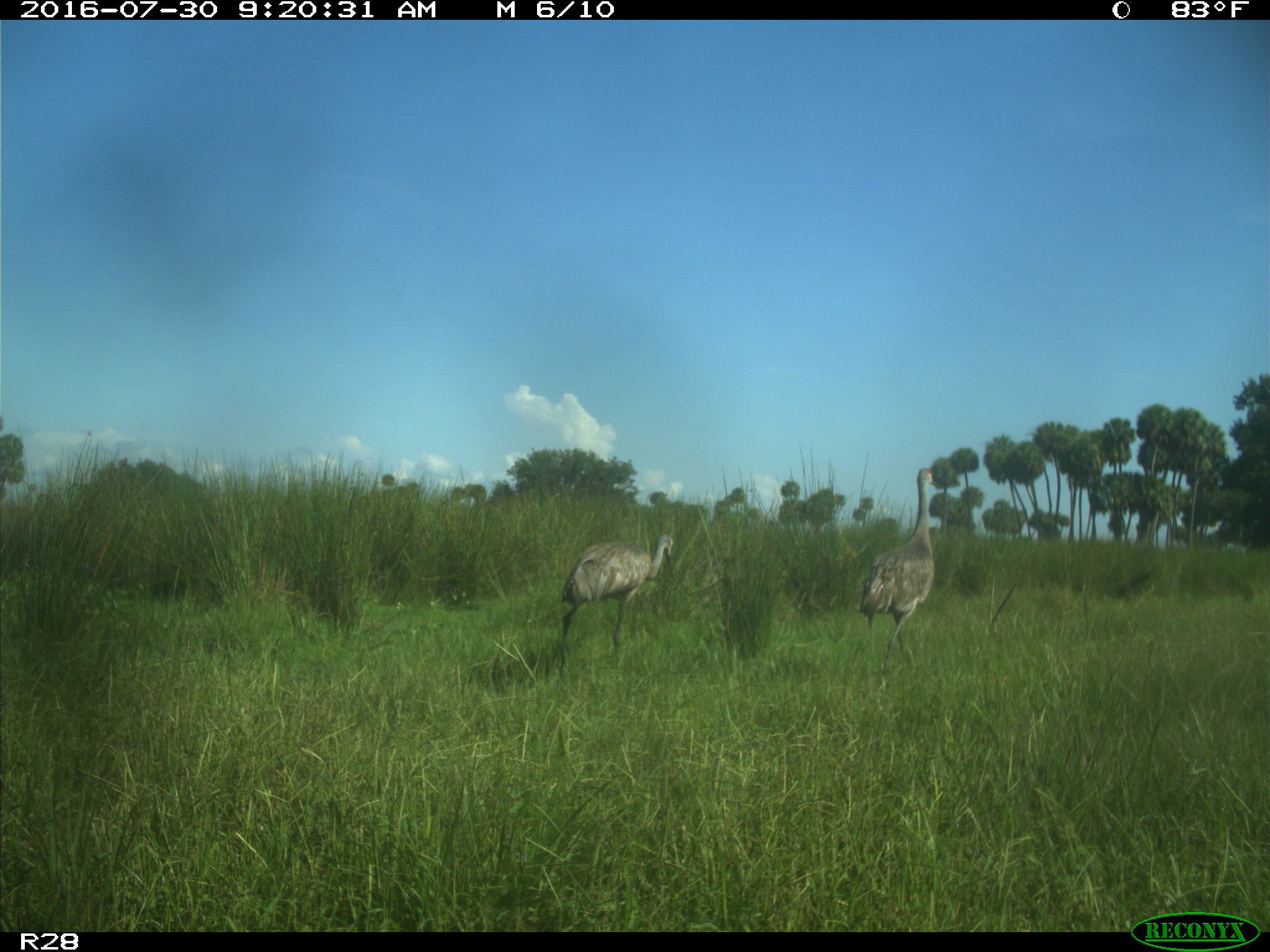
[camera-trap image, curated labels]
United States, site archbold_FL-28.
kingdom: Animalia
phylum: Chordata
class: Aves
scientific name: Aves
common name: birds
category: unidentified bird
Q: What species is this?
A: Unidentified bird (birds) (Aves).